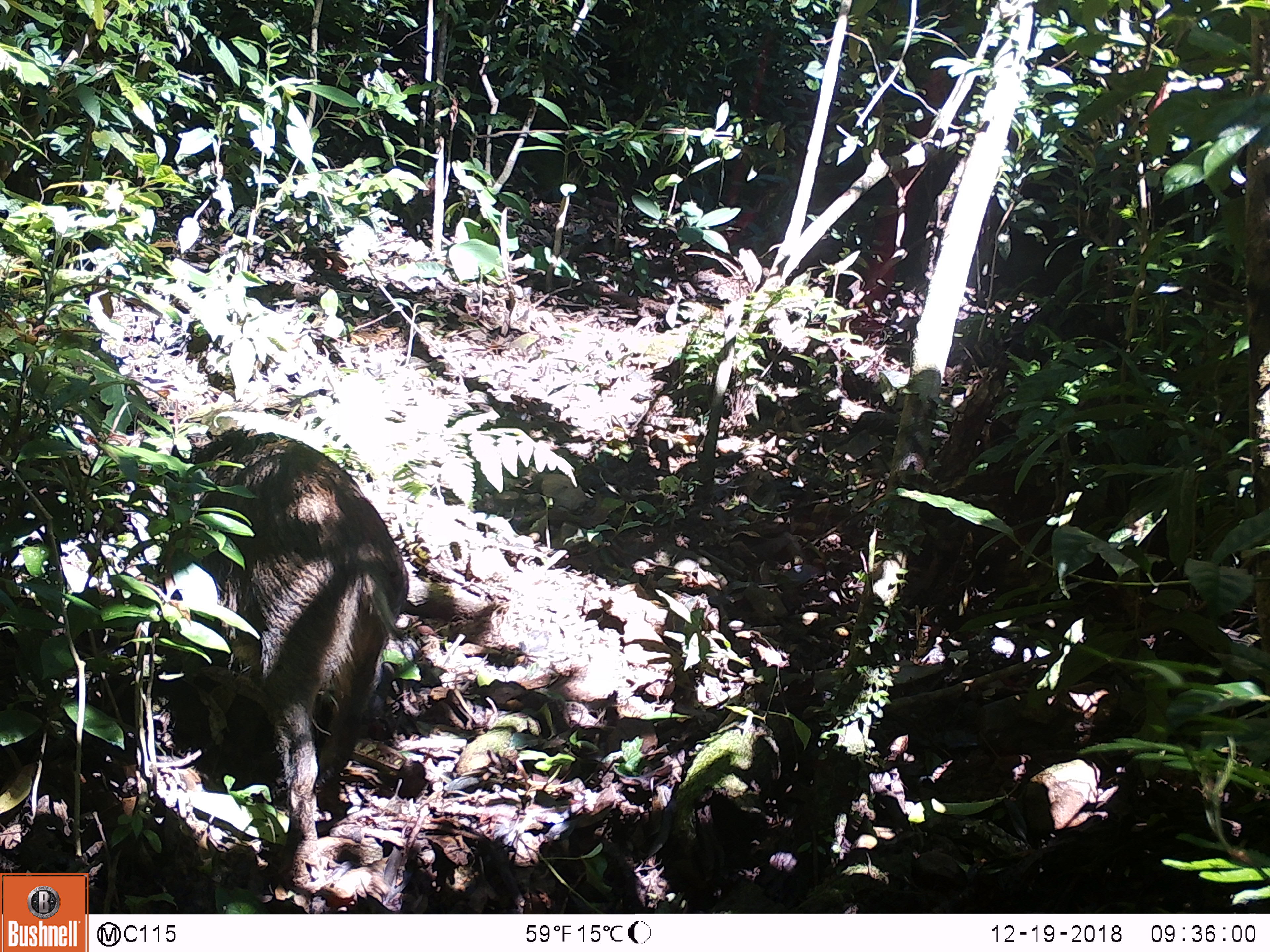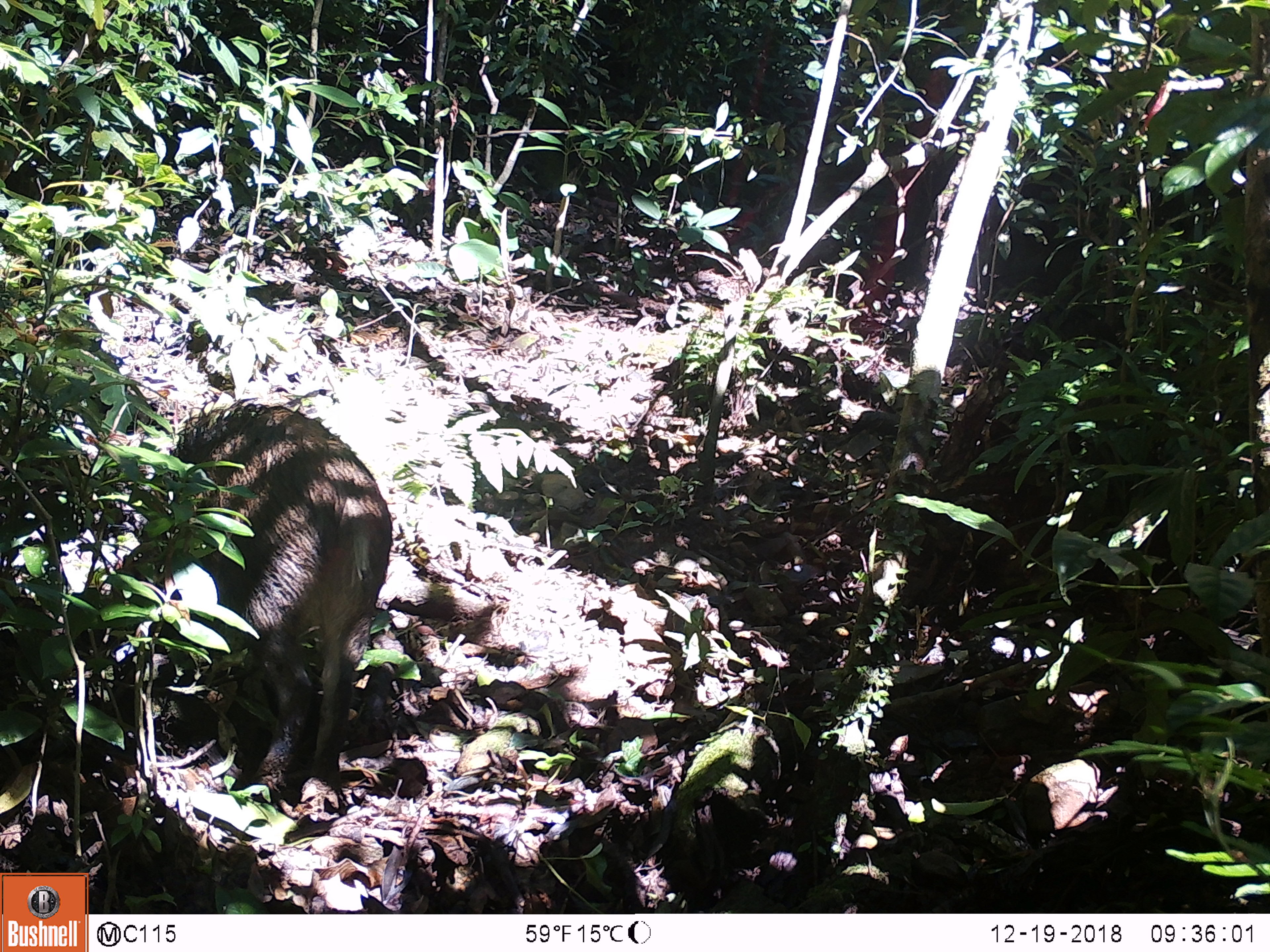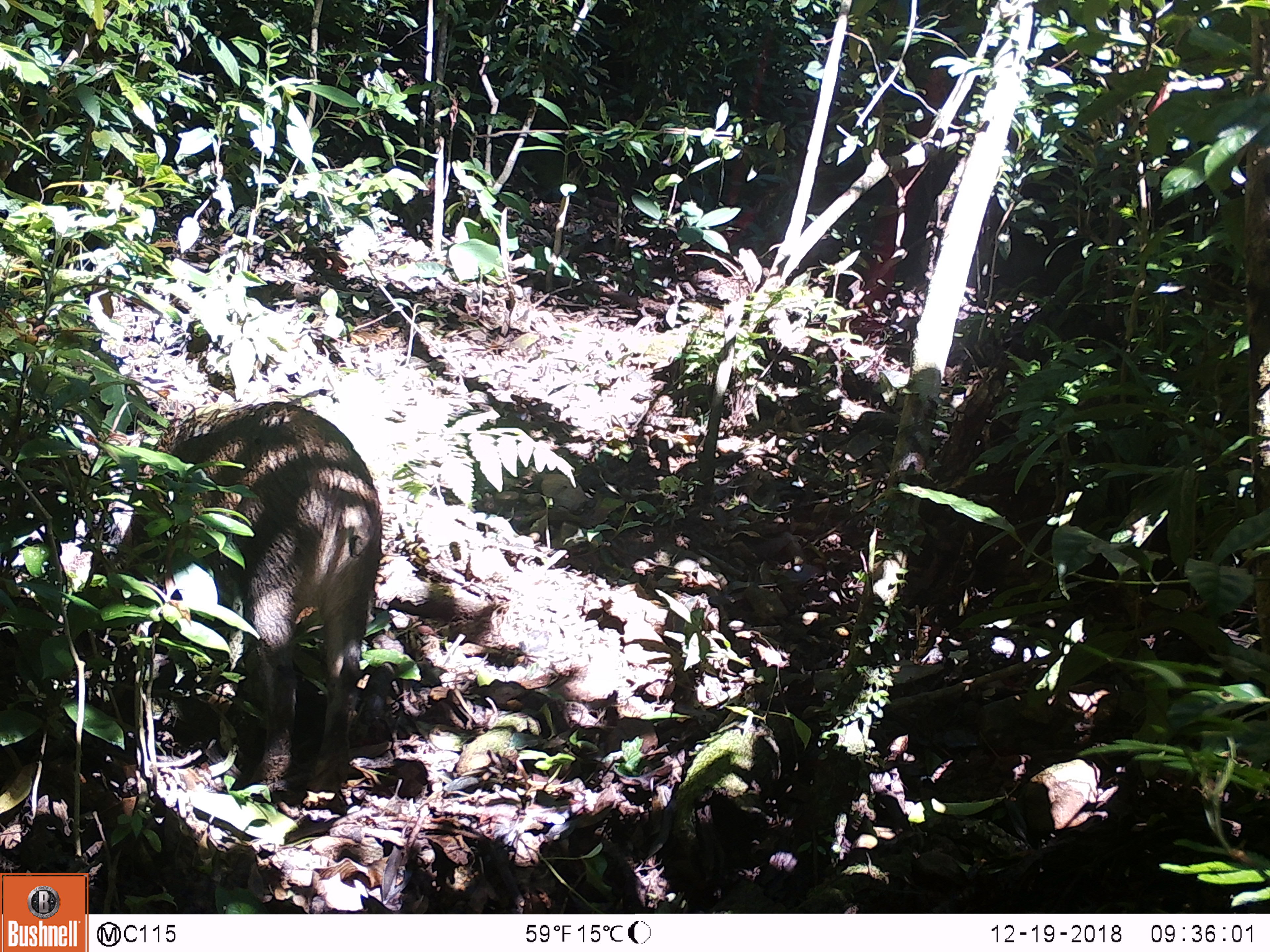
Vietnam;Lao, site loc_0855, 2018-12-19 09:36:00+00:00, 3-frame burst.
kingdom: Animalia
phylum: Chordata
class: Mammalia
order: Artiodactyla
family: Suidae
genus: Sus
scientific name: Sus scrofa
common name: eurasian wild pig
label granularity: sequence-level